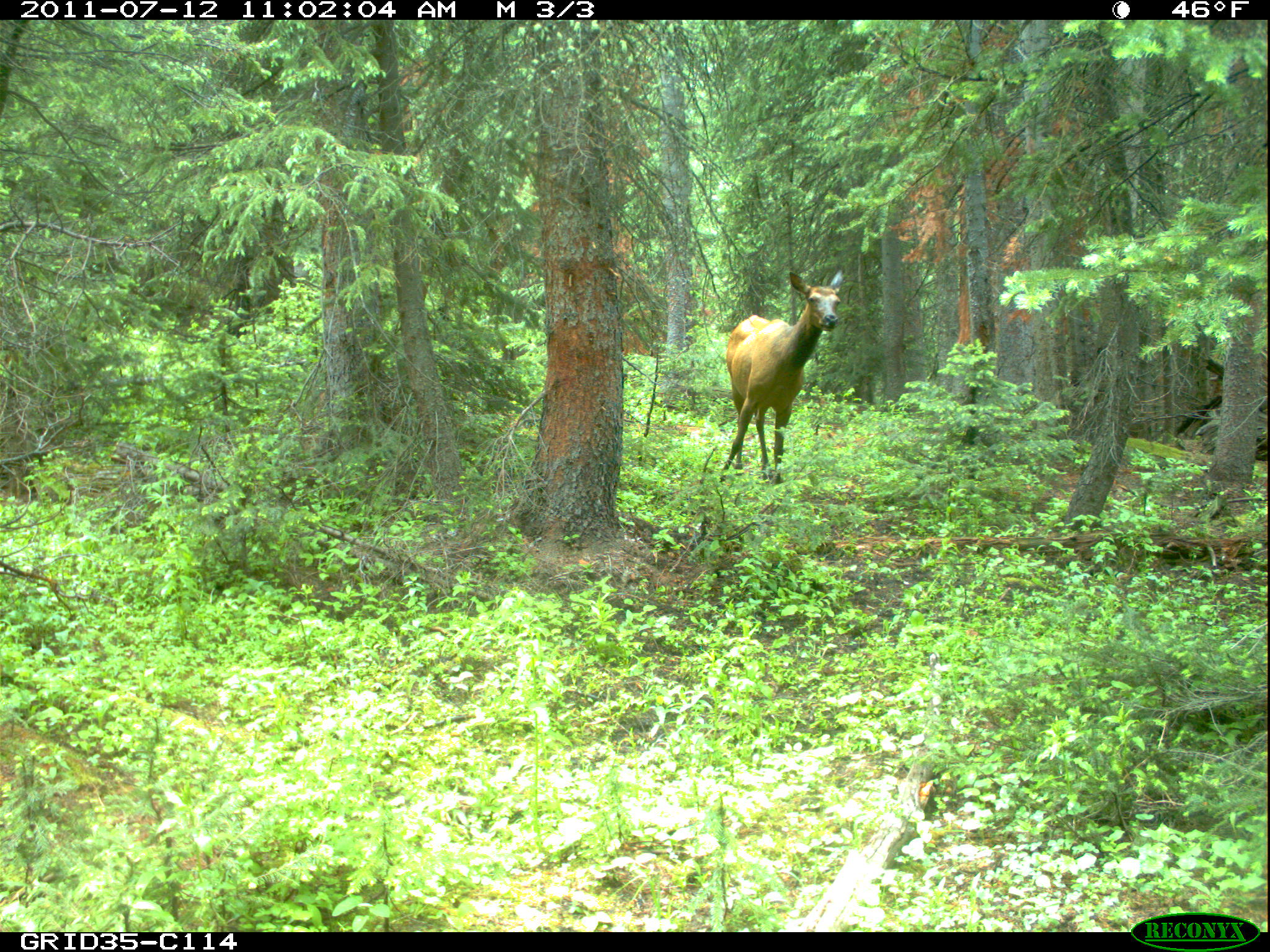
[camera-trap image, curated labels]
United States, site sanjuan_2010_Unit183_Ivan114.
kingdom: Animalia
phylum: Chordata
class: Mammalia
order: Artiodactyla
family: Cervidae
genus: Cervus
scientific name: Cervus elaphus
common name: red deer